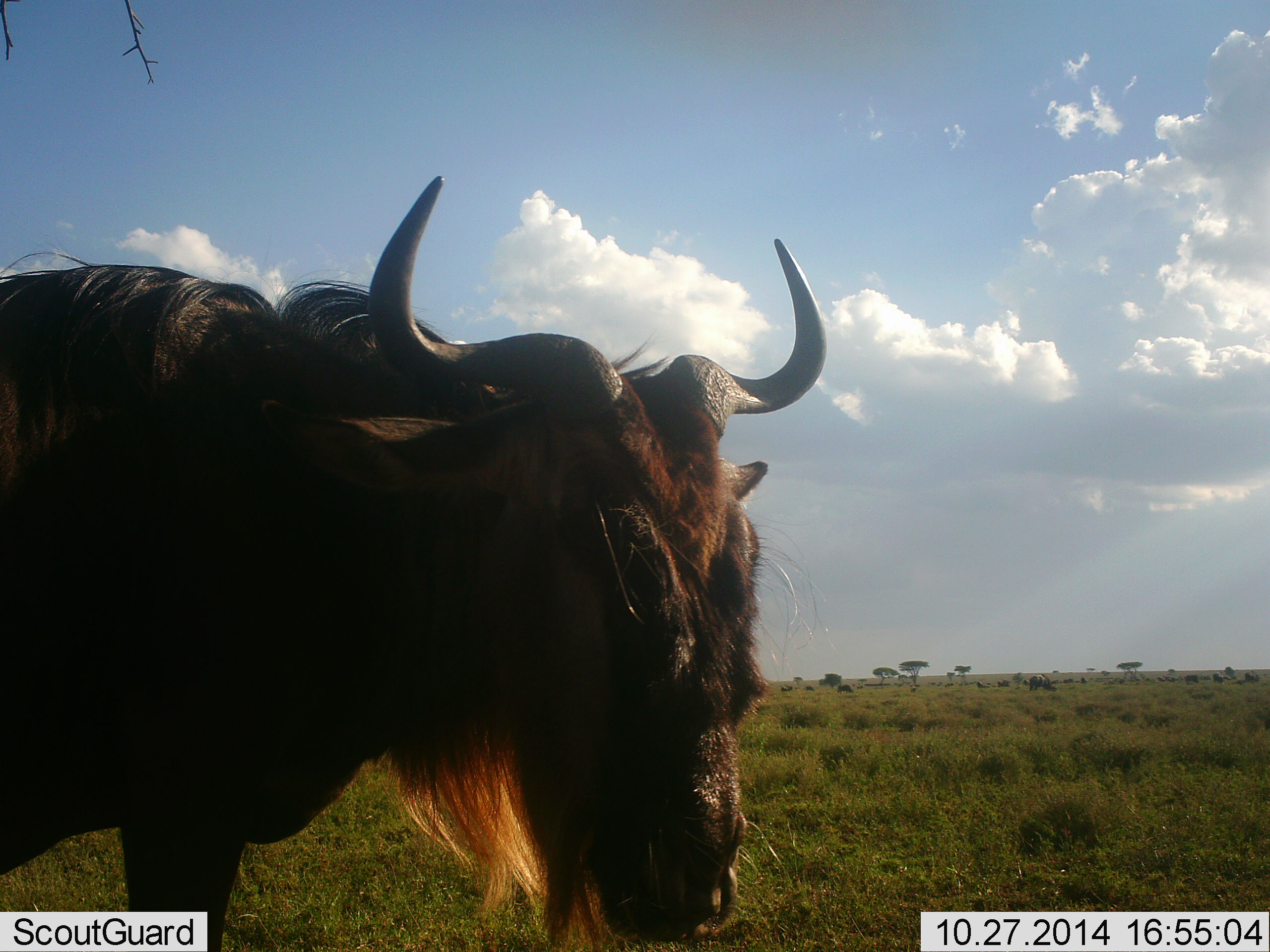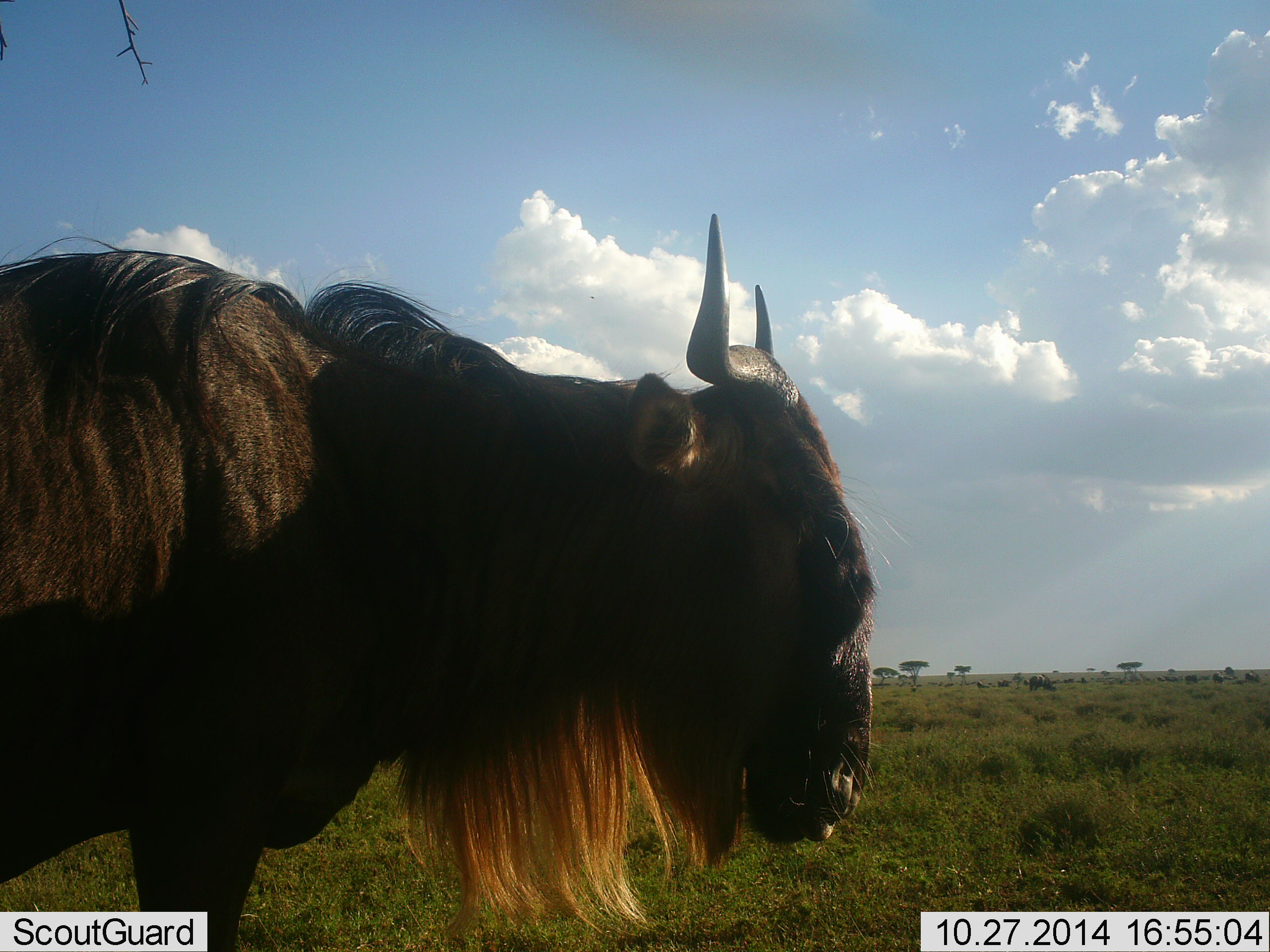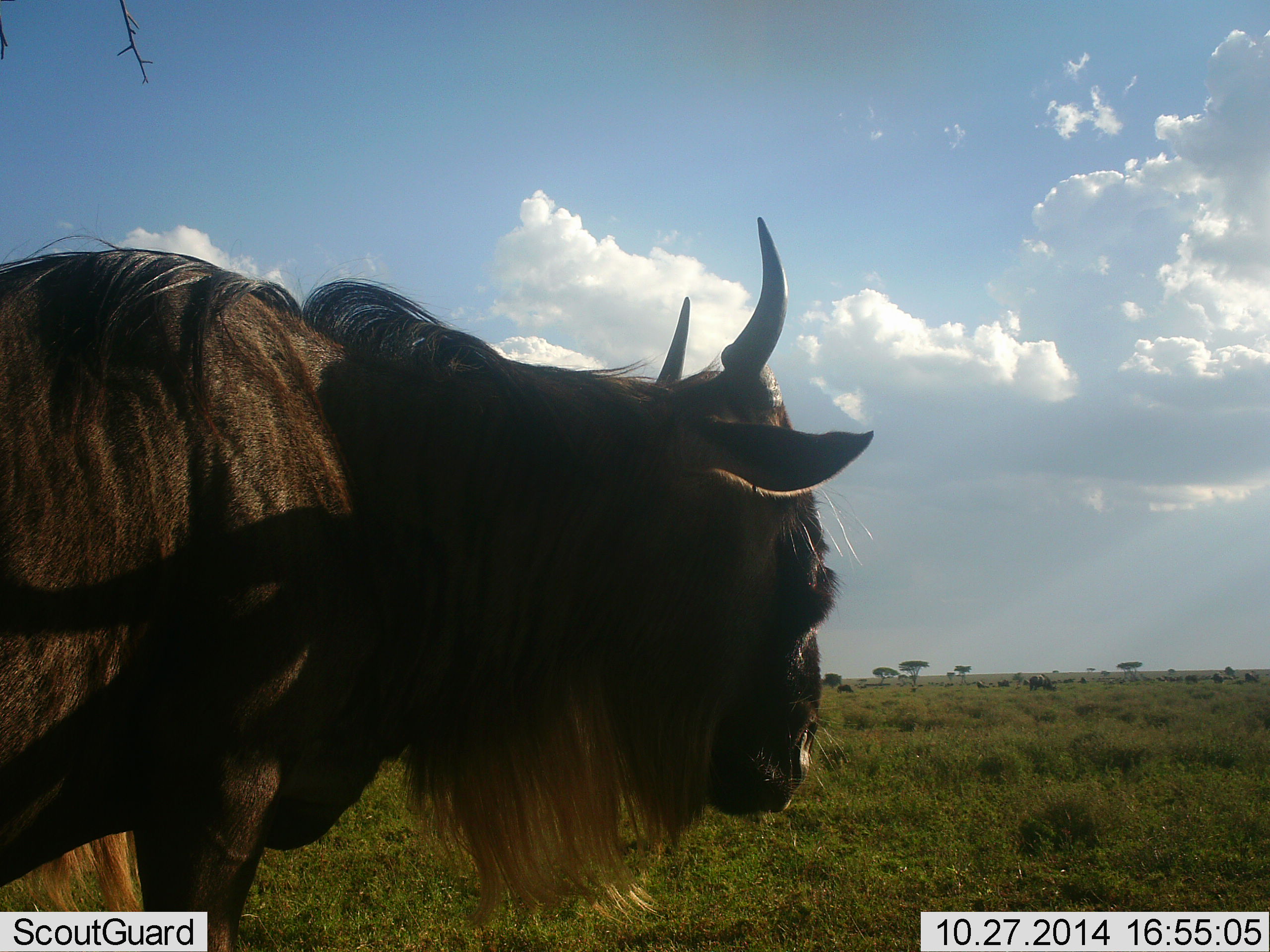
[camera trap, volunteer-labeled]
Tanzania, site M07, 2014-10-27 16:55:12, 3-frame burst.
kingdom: Animalia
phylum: Chordata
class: Mammalia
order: Artiodactyla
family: Bovidae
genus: Connochaetes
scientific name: Connochaetes taurinus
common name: blue wildebeest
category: wildebeest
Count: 1.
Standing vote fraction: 100%.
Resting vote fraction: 0%.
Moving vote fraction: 10%.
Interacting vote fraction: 0%.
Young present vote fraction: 0%.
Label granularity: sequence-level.